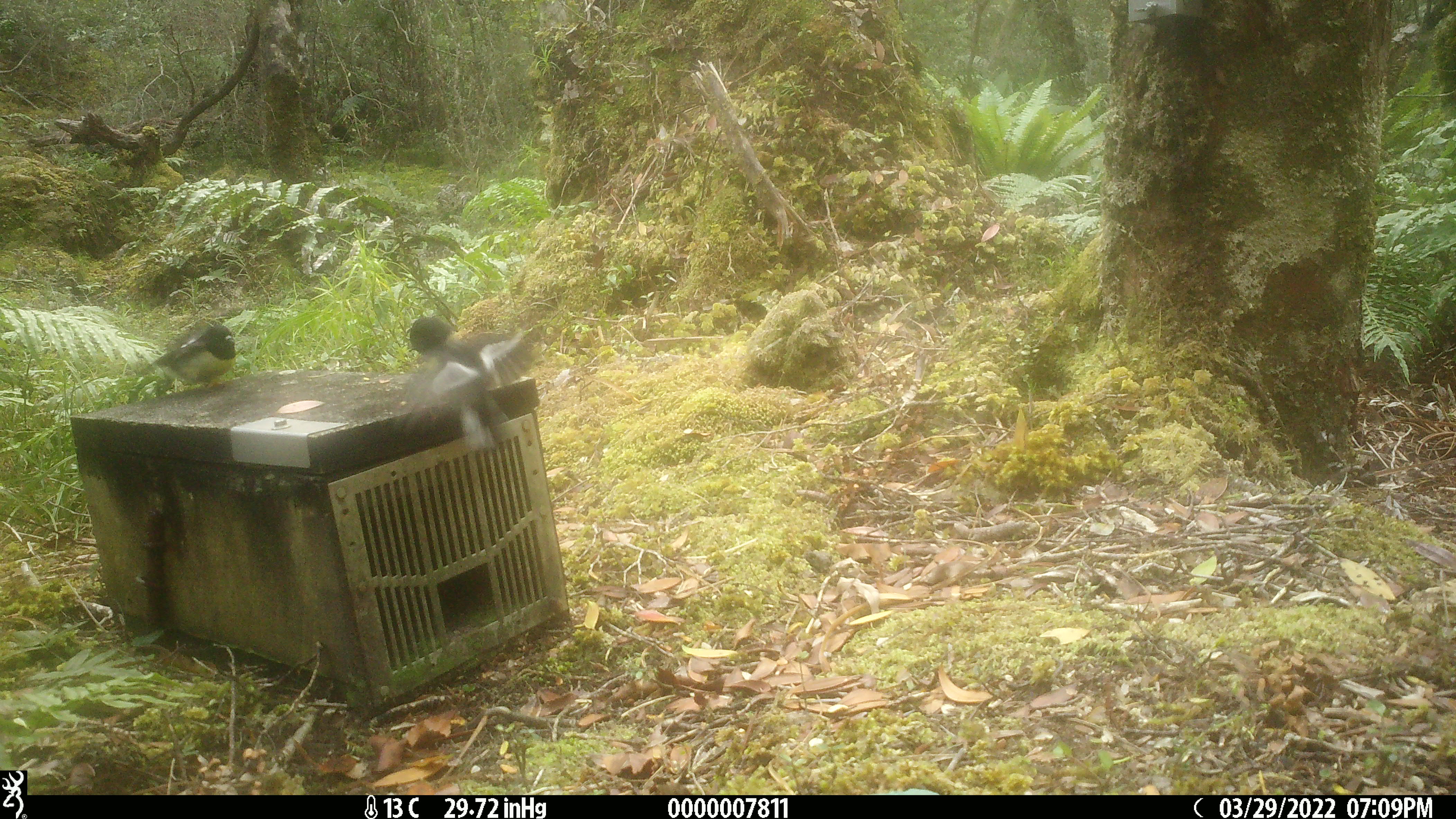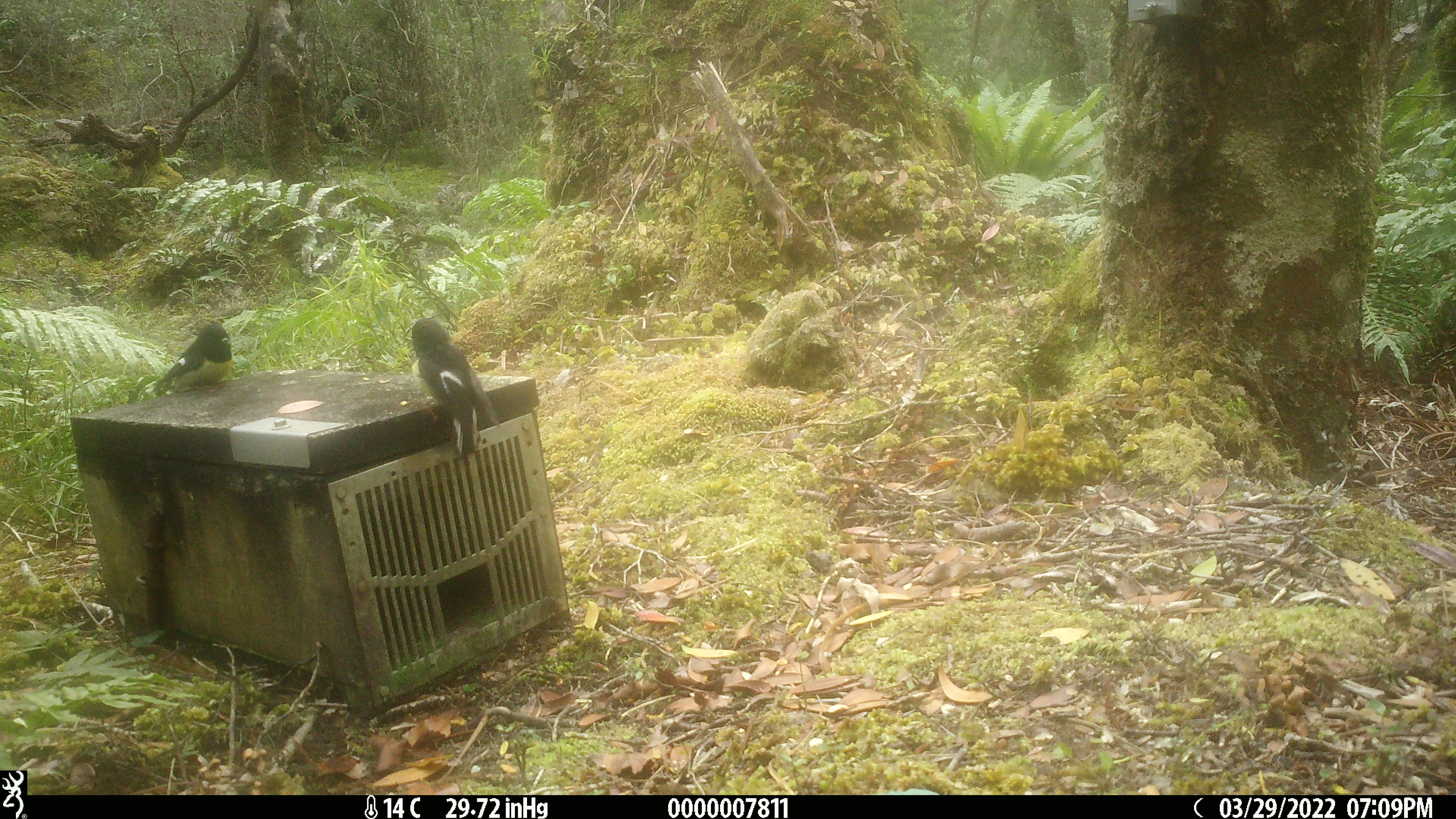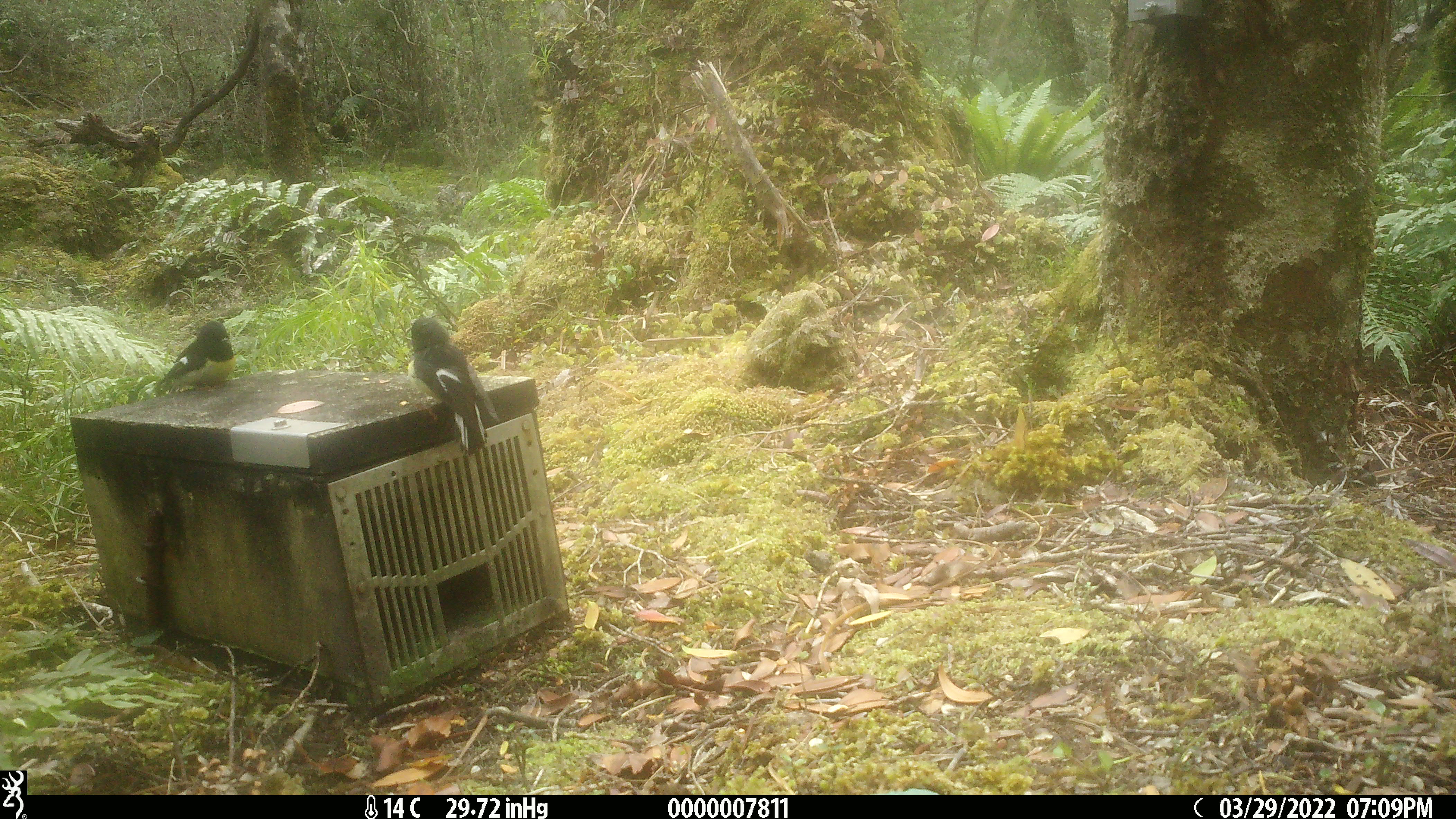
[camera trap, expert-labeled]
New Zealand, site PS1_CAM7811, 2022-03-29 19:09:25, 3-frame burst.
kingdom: Animalia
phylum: Chordata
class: Aves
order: Passeriformes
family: Petroicidae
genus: Petroica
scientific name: Petroica macrocephala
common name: tomtit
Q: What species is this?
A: Tomtit (Petroica macrocephala).